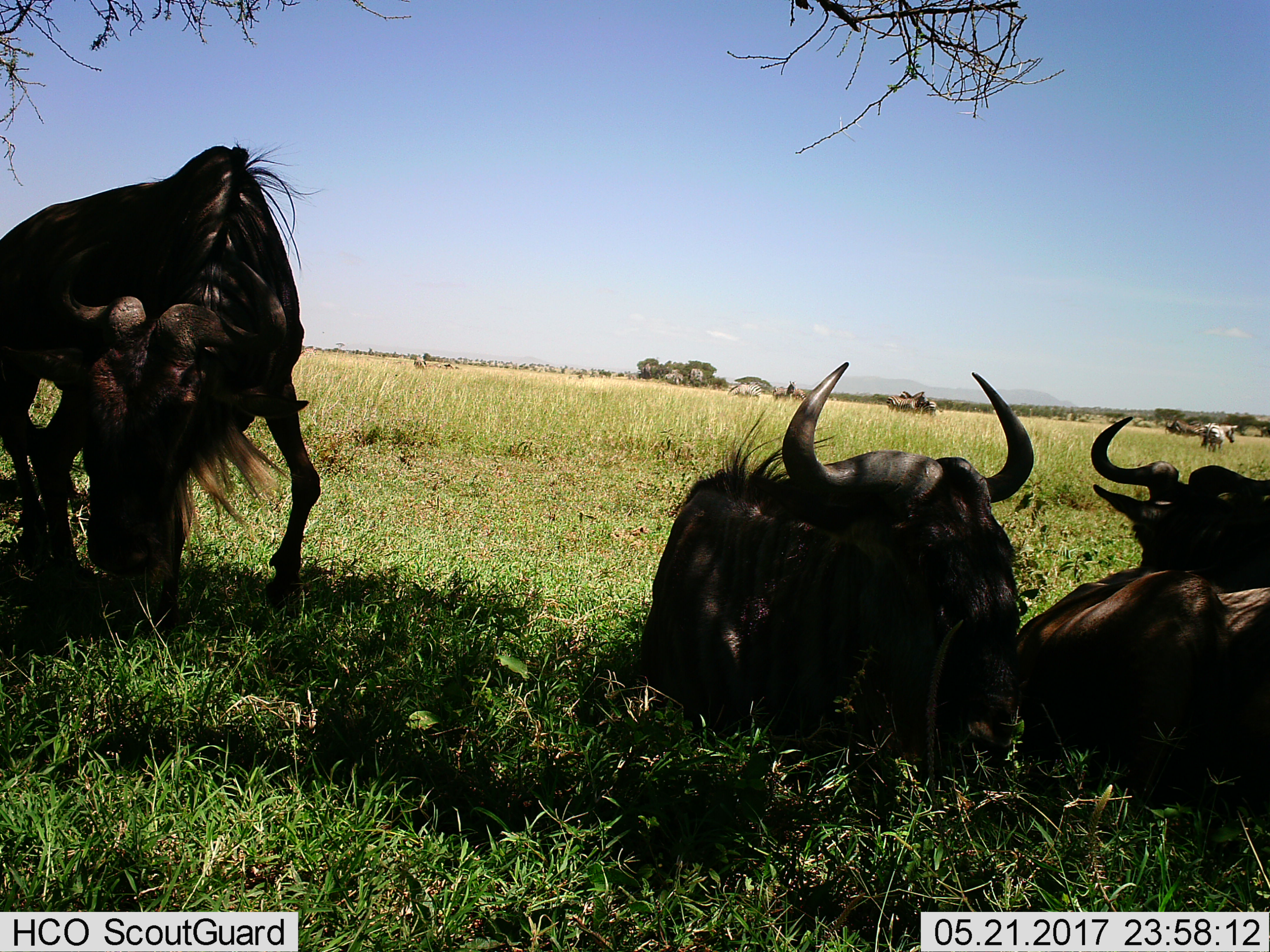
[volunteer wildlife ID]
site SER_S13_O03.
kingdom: Animalia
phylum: Chordata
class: Mammalia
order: Artiodactyla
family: Bovidae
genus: Connochaetes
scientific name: Connochaetes taurinus taurinus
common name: blue wildebeest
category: wildebeestblue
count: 4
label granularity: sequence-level